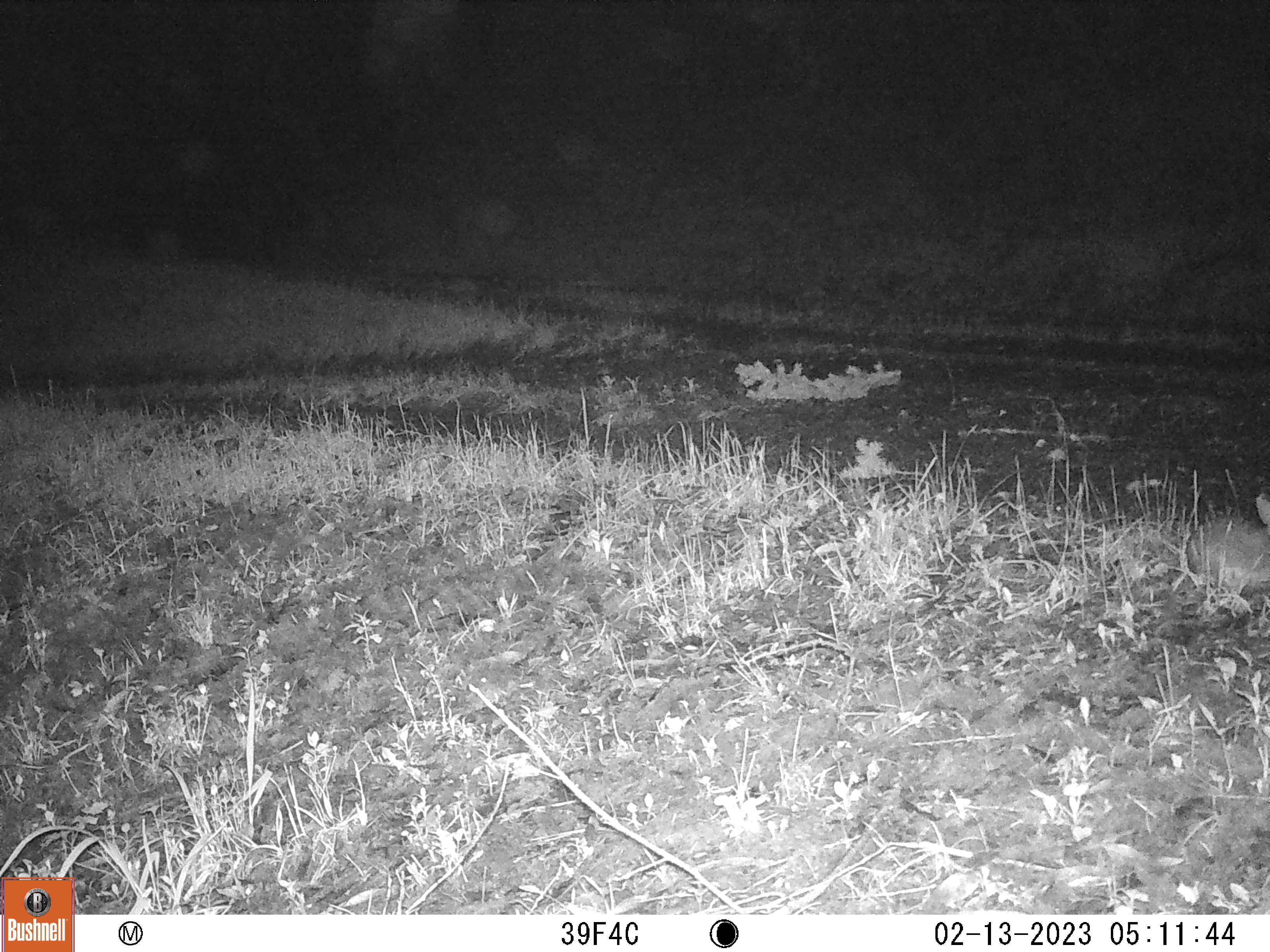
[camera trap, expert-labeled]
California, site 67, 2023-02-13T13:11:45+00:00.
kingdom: Animalia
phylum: Chordata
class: Mammalia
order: Lagomorpha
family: Leporidae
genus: Sylvilagus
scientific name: Sylvilagus bachmani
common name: brush rabbit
Brush rabbit (Sylvilagus bachmani).